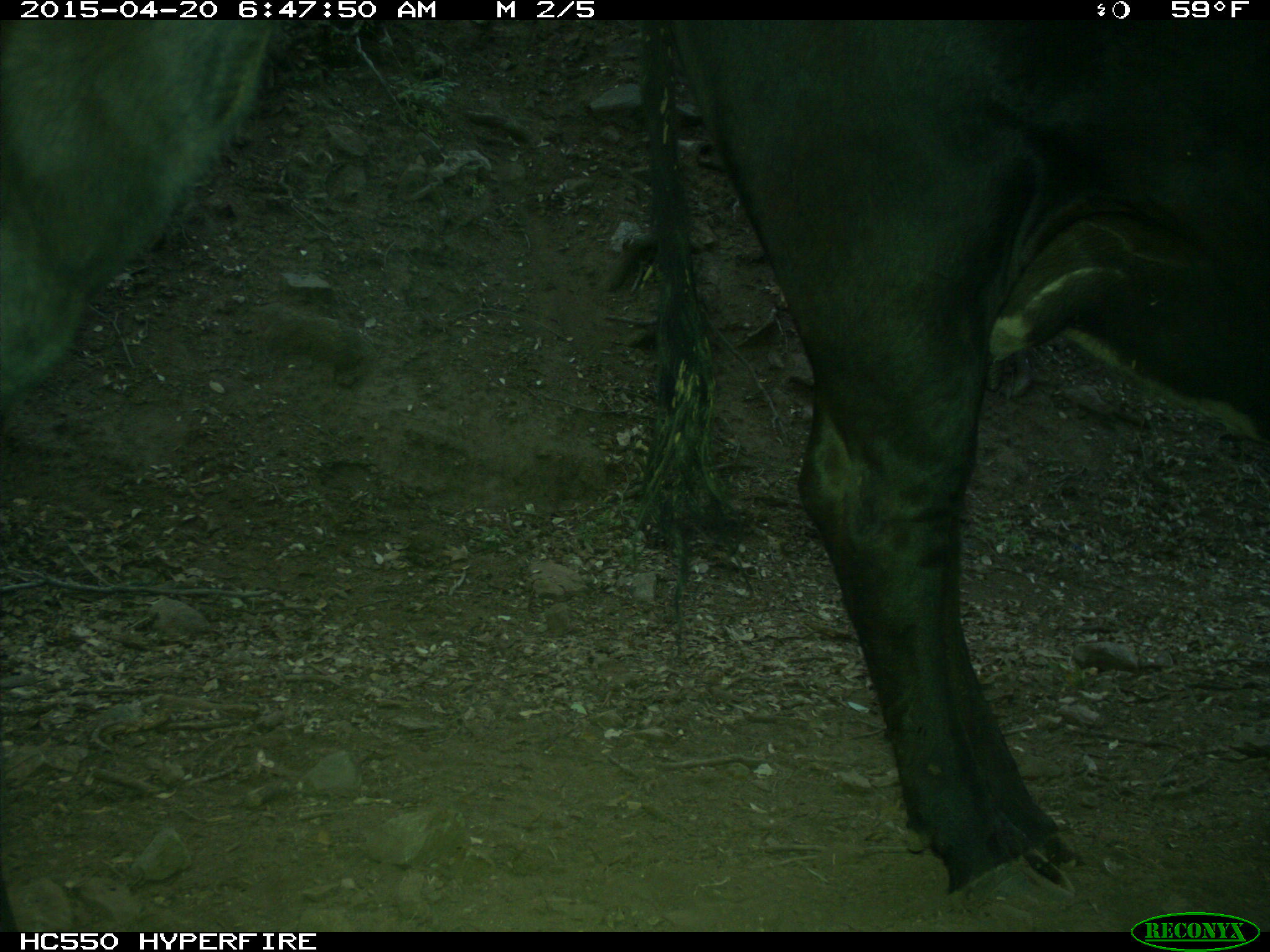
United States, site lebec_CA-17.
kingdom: Animalia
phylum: Chordata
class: Mammalia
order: Artiodactyla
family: Bovidae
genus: Bos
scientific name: Bos taurus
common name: domestic cow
Bos taurus (domestic cow).